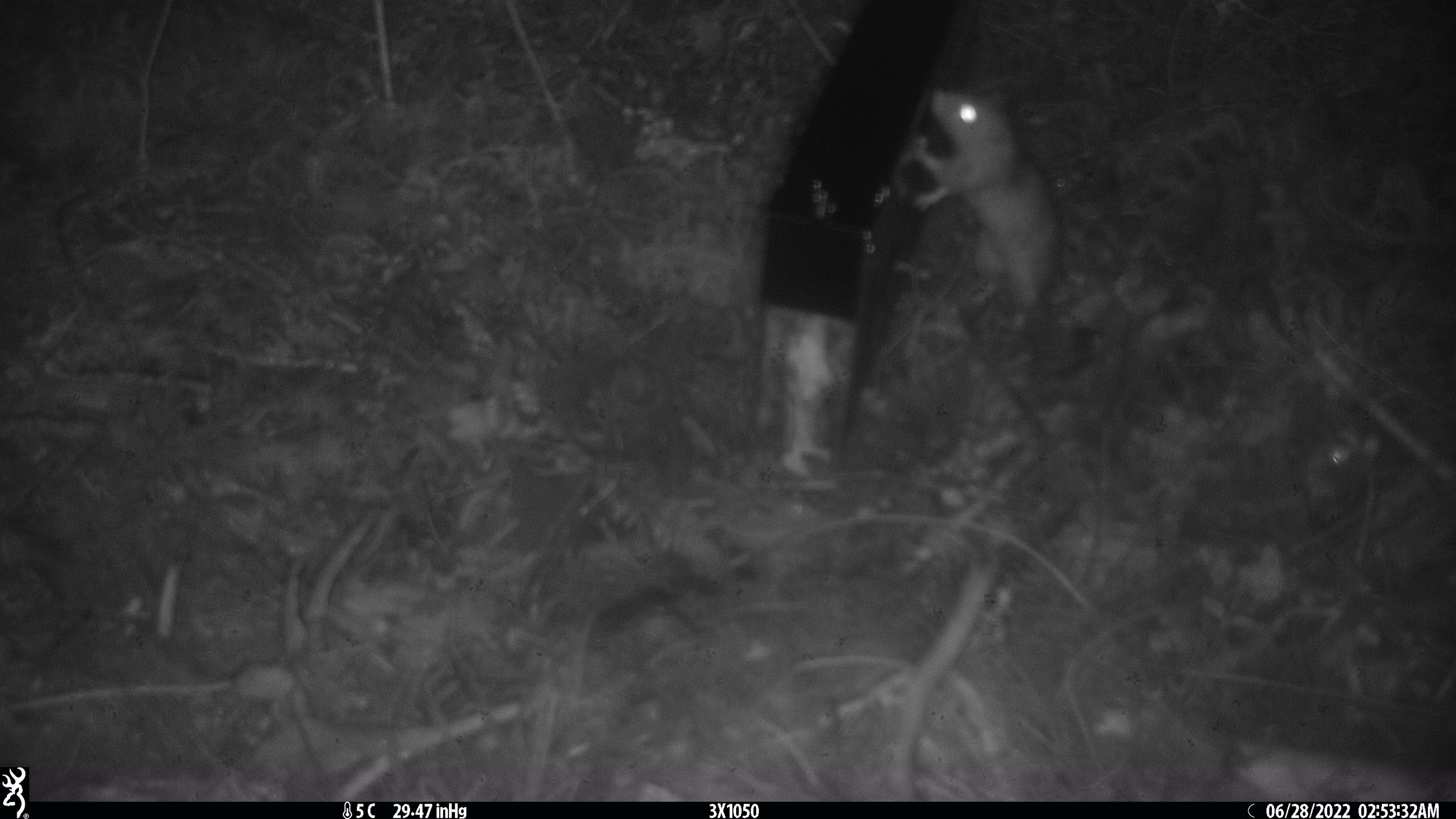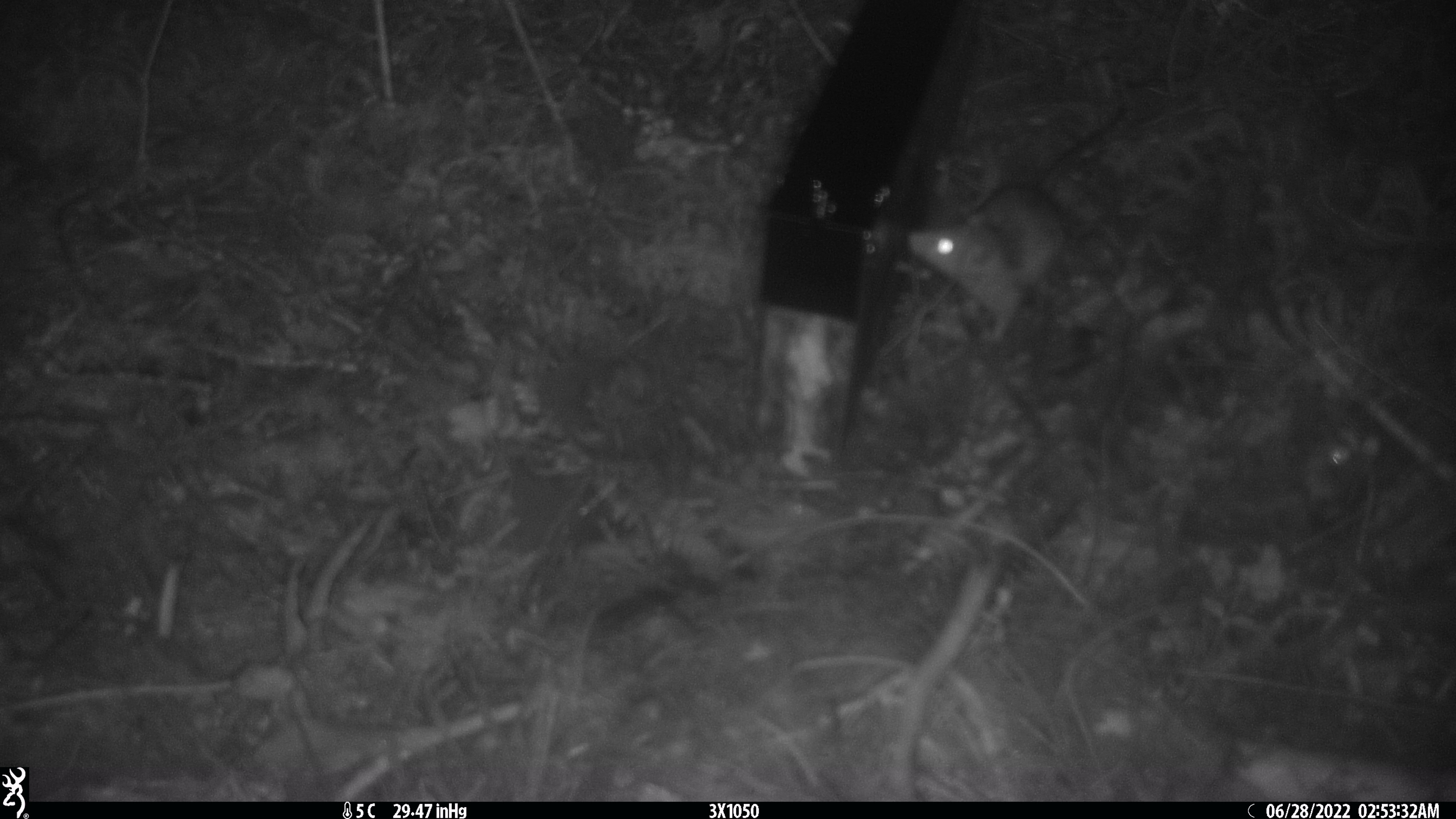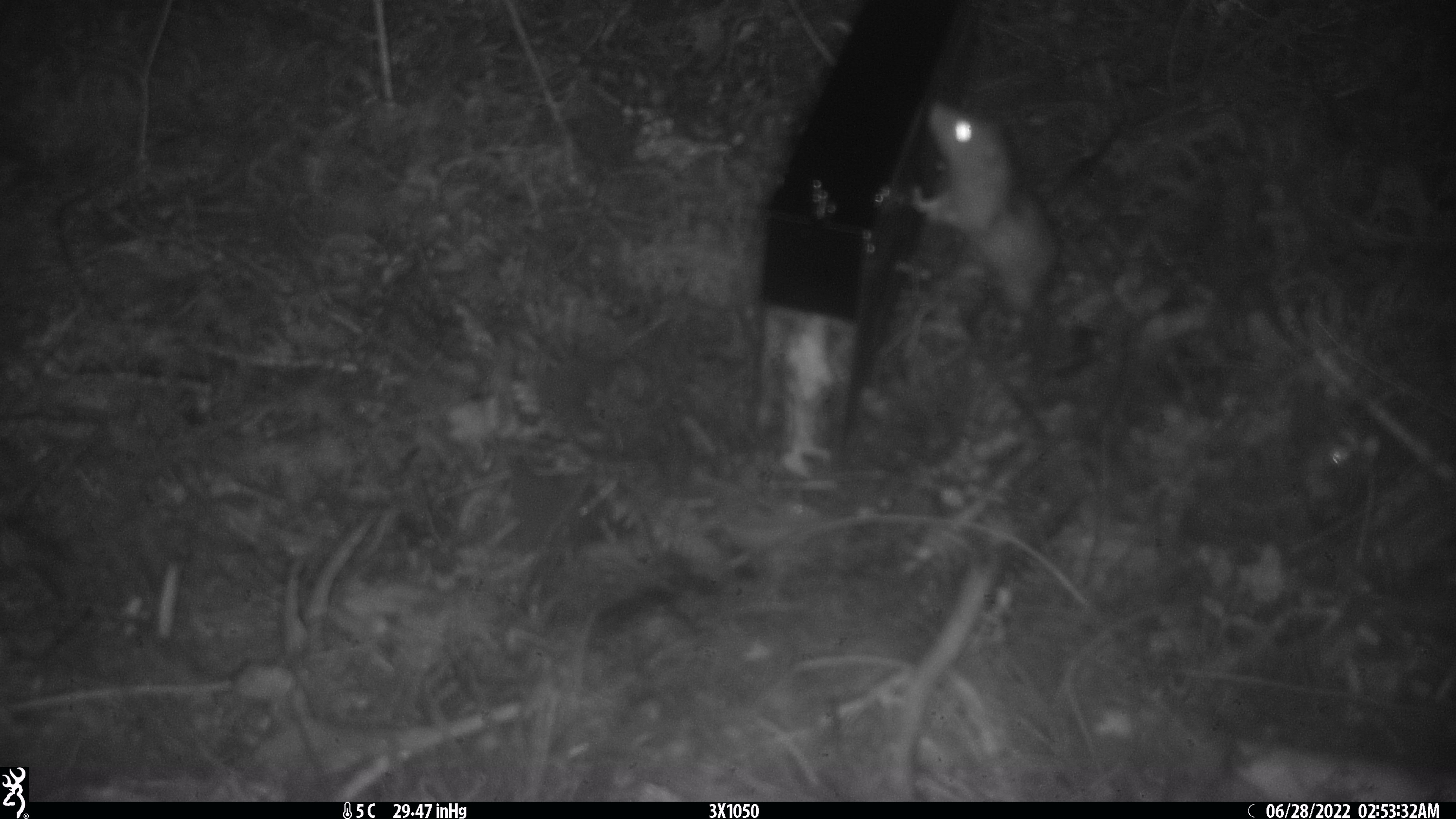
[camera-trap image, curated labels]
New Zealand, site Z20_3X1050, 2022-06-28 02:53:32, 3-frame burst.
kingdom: Animalia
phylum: Chordata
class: Mammalia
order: Rodentia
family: Muridae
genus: Rattus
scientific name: Rattus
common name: rat